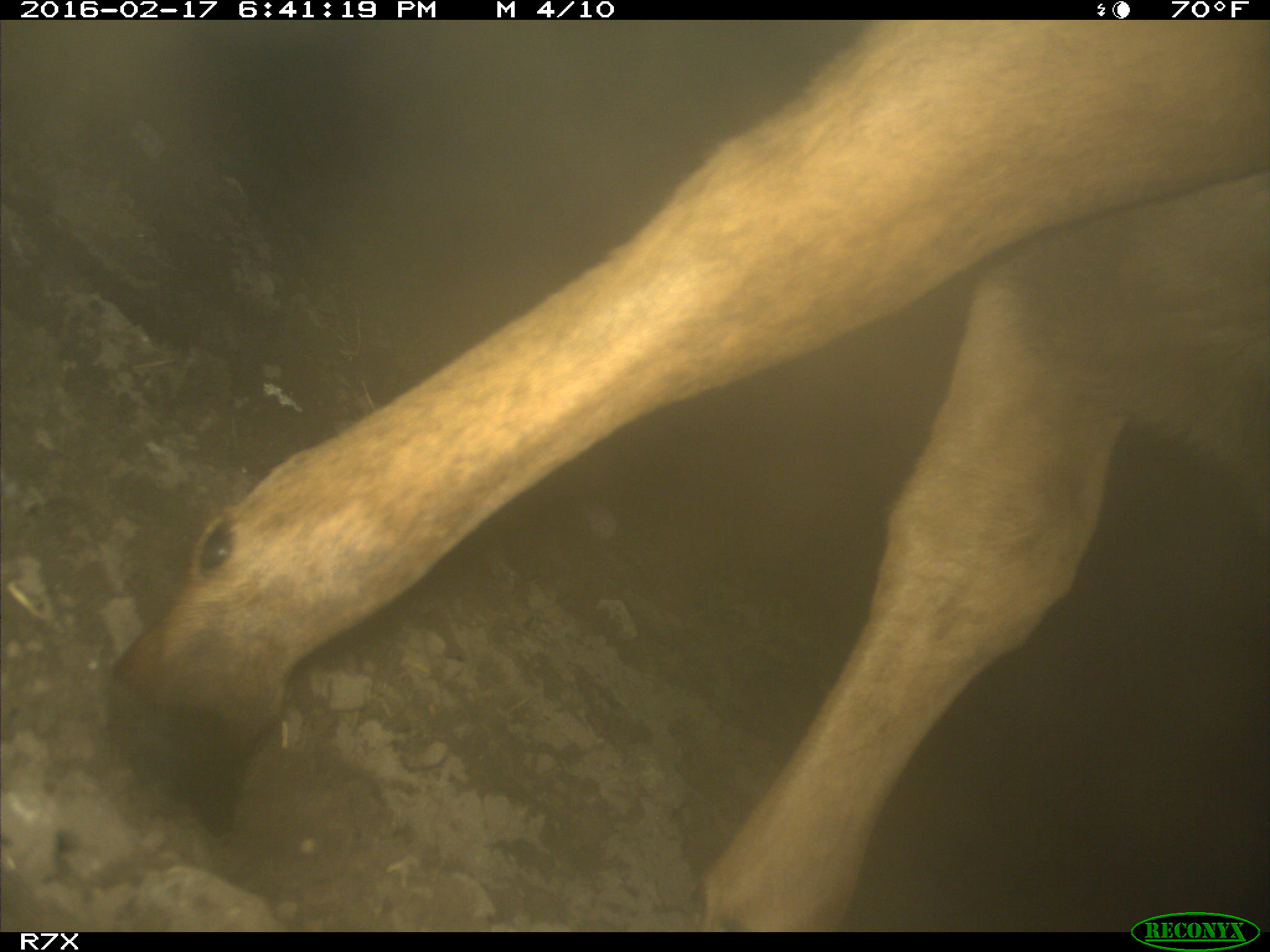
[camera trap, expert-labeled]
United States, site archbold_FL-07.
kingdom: Animalia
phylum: Chordata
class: Mammalia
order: Artiodactyla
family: Bovidae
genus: Bos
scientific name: Bos taurus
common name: domestic cow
Bos taurus (domestic cow).